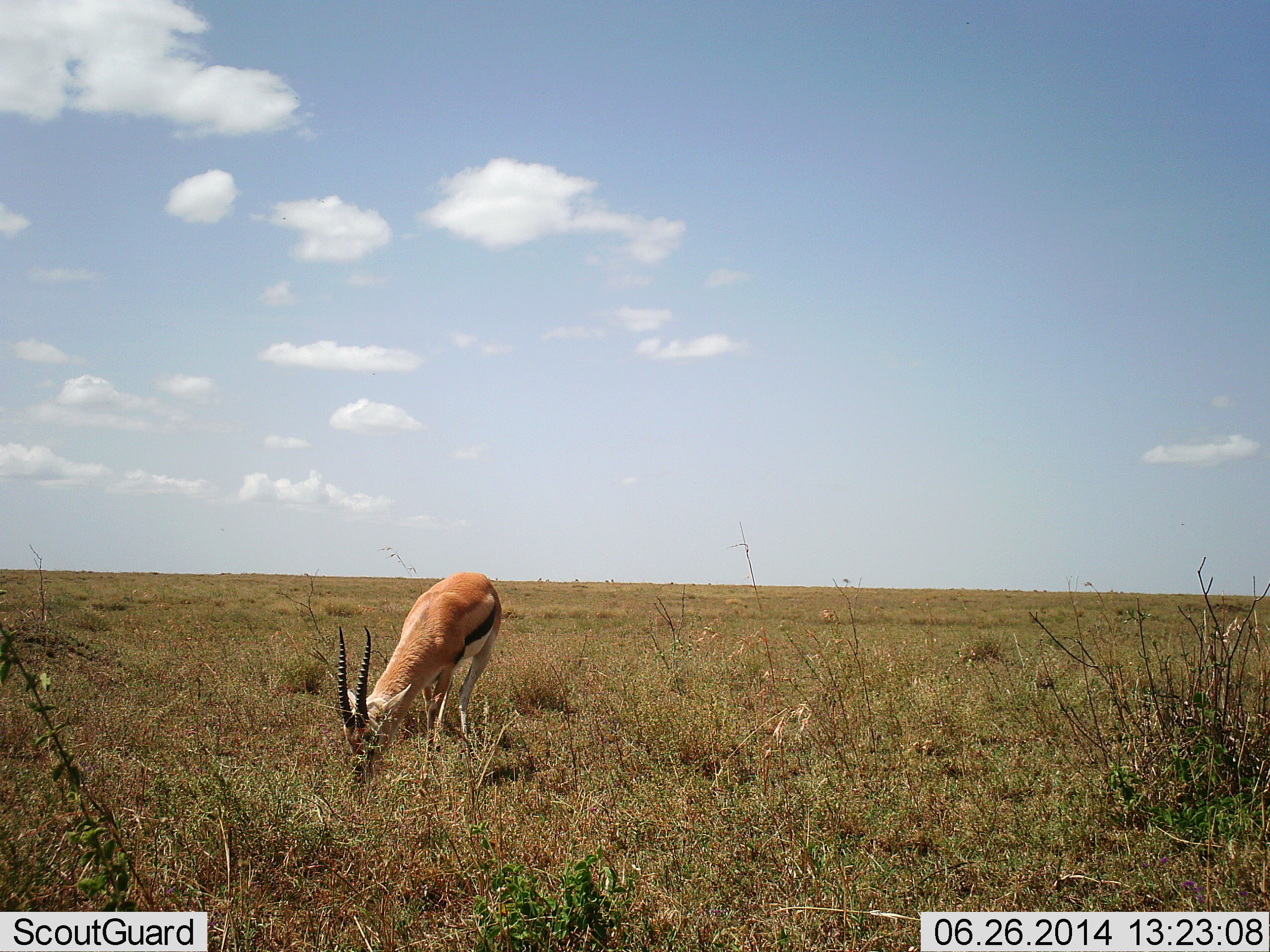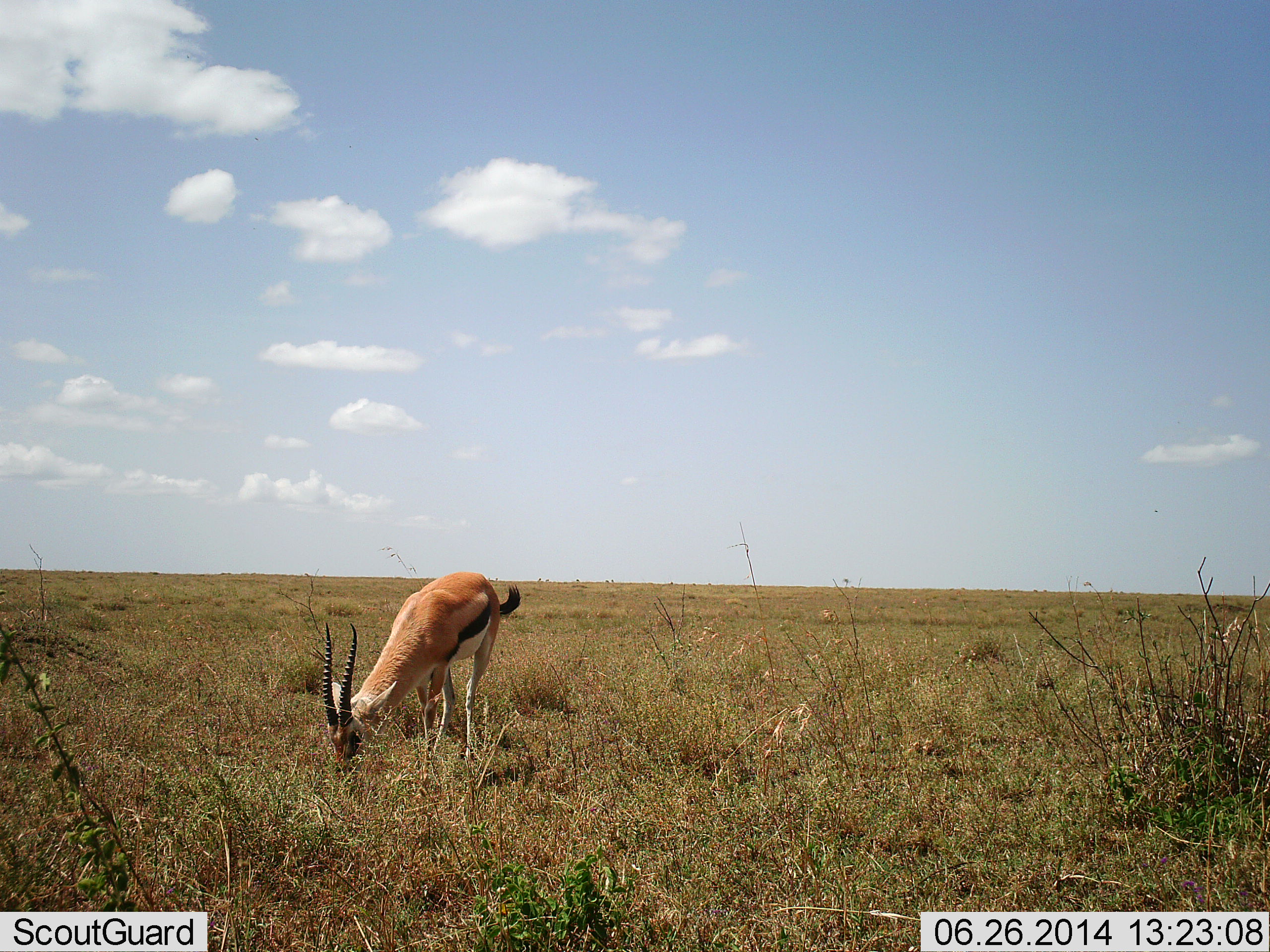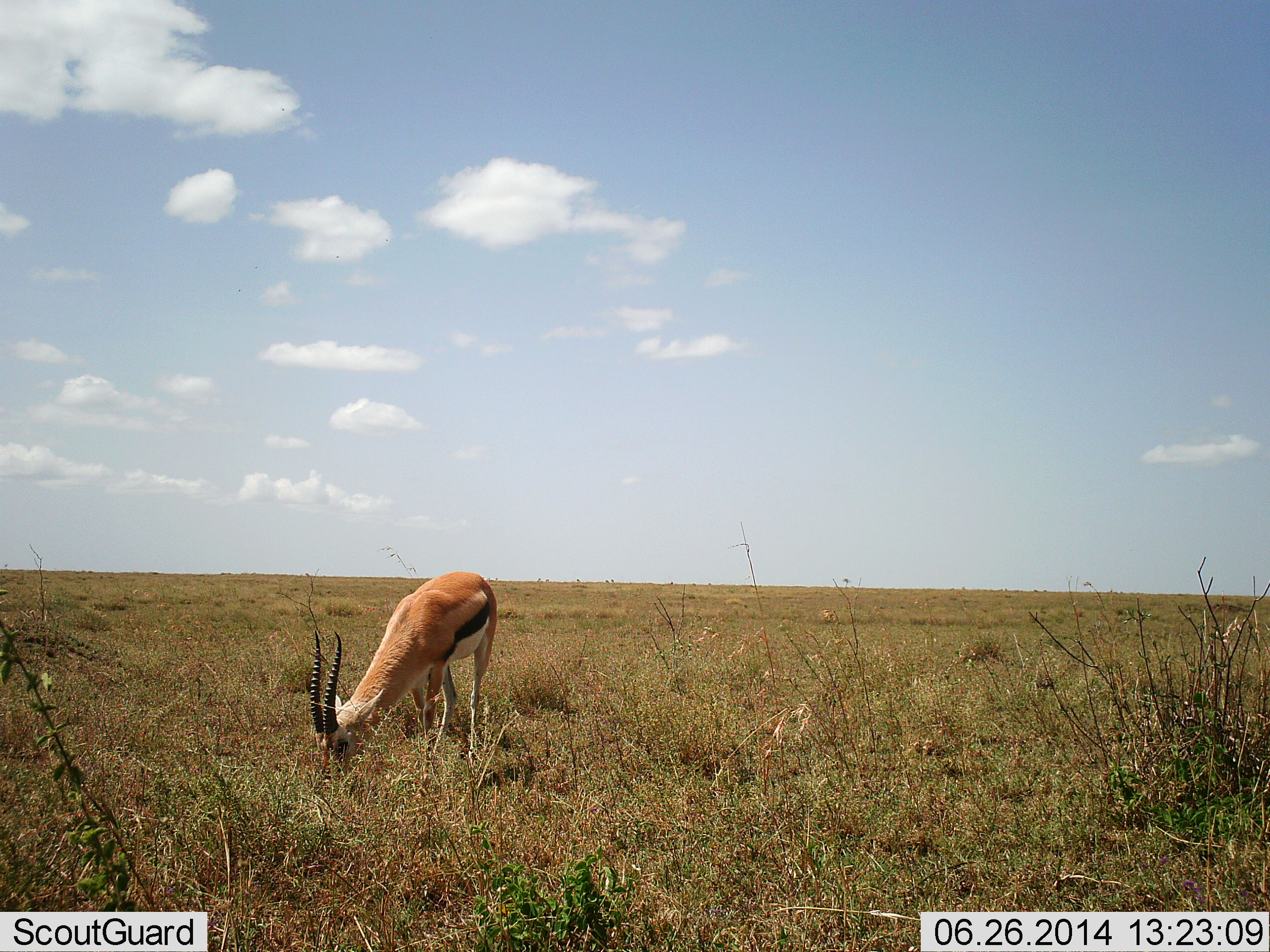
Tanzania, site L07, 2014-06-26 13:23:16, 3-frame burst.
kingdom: Animalia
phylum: Chordata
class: Mammalia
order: Artiodactyla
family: Bovidae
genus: Eudorcas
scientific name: Eudorcas thomsonii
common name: thomson's gazelle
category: gazellethomsons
Gazellethomsons (thomson's gazelle) (Eudorcas thomsonii), count 1. Behavior (volunteer vote fractions): standing 24%, resting 0%, moving 0%, interacting 0%. Young present (vote fraction): 0%. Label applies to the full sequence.